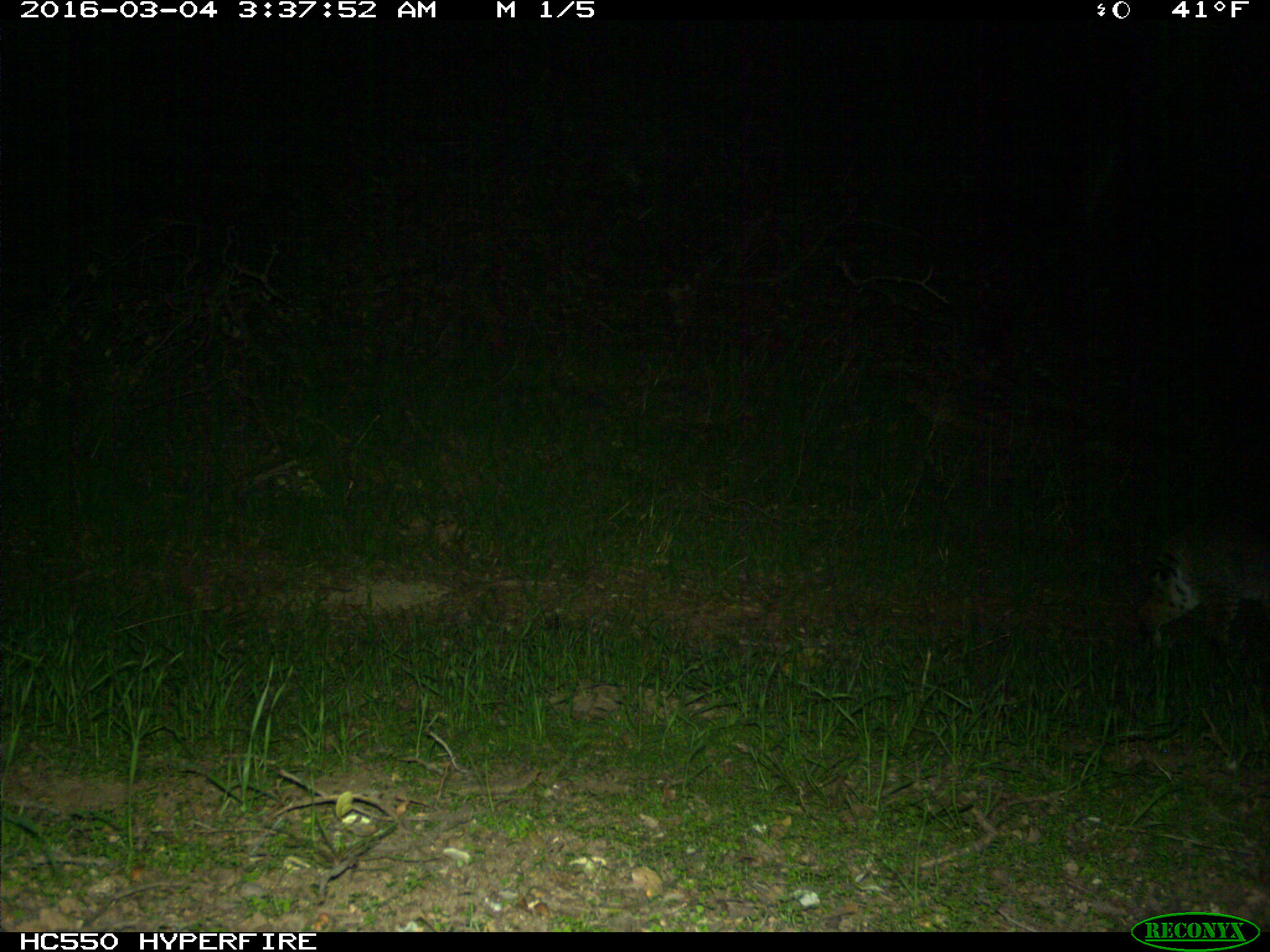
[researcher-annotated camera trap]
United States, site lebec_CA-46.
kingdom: Animalia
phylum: Chordata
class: Mammalia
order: Carnivora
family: Felidae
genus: Lynx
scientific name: Lynx rufus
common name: bobcat